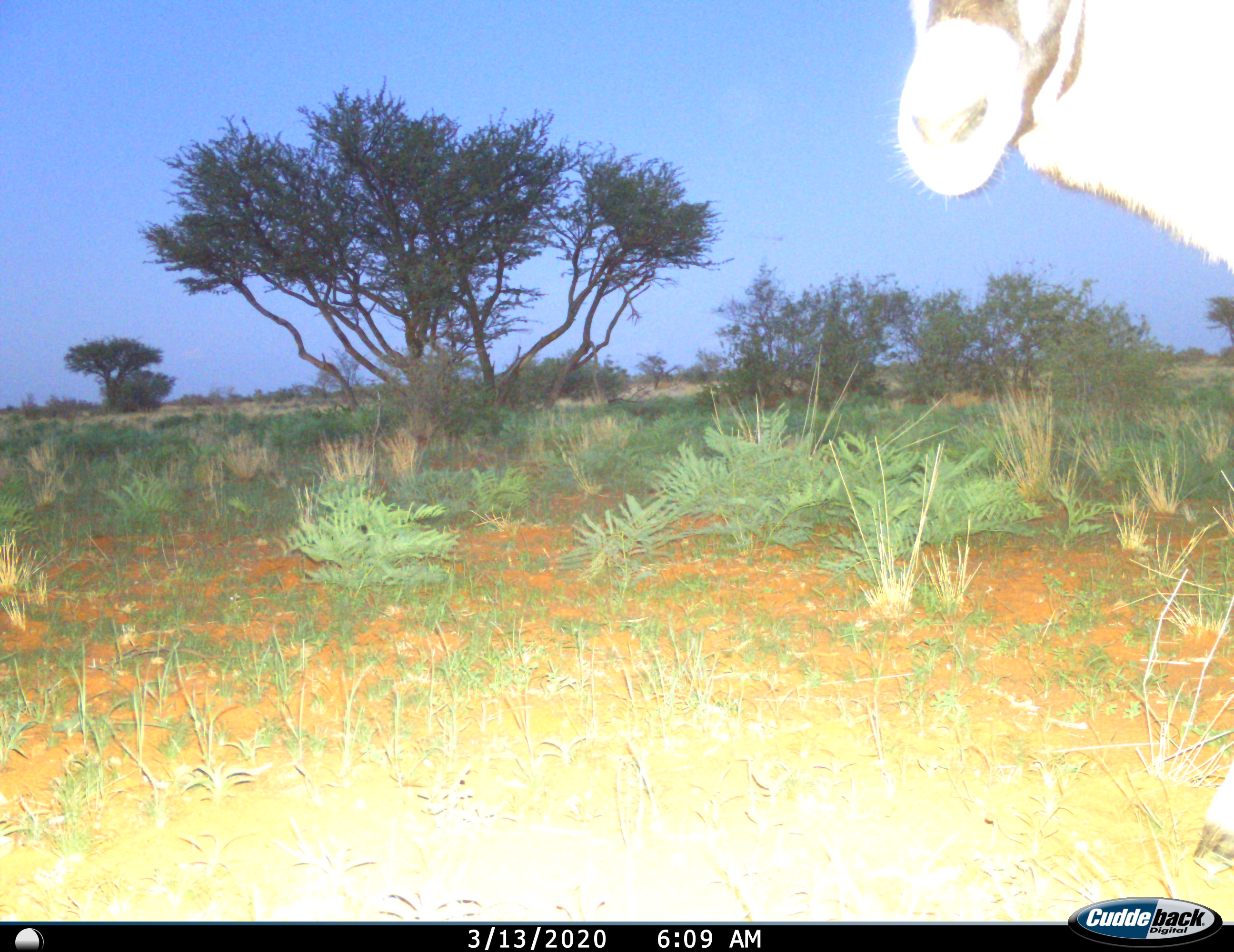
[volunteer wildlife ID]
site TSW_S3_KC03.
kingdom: Animalia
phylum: Chordata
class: Mammalia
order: Artiodactyla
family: Bovidae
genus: Oryx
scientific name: Oryx gazella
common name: gemsbok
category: oryx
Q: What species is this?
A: Oryx (gemsbok) (Oryx gazella).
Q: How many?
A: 1.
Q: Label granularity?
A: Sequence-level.